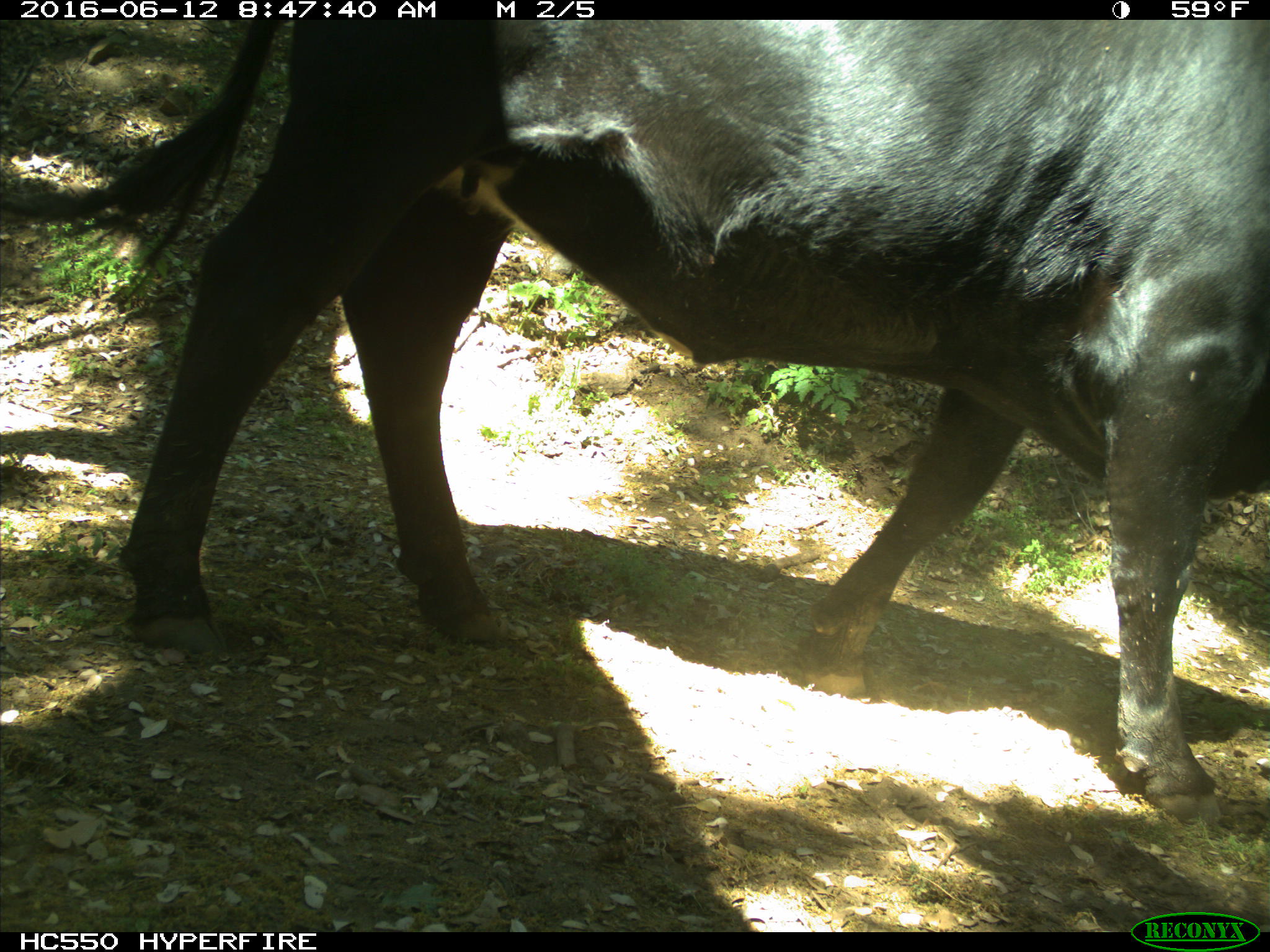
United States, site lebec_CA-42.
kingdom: Animalia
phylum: Chordata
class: Mammalia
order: Artiodactyla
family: Bovidae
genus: Bos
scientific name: Bos taurus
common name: domestic cow